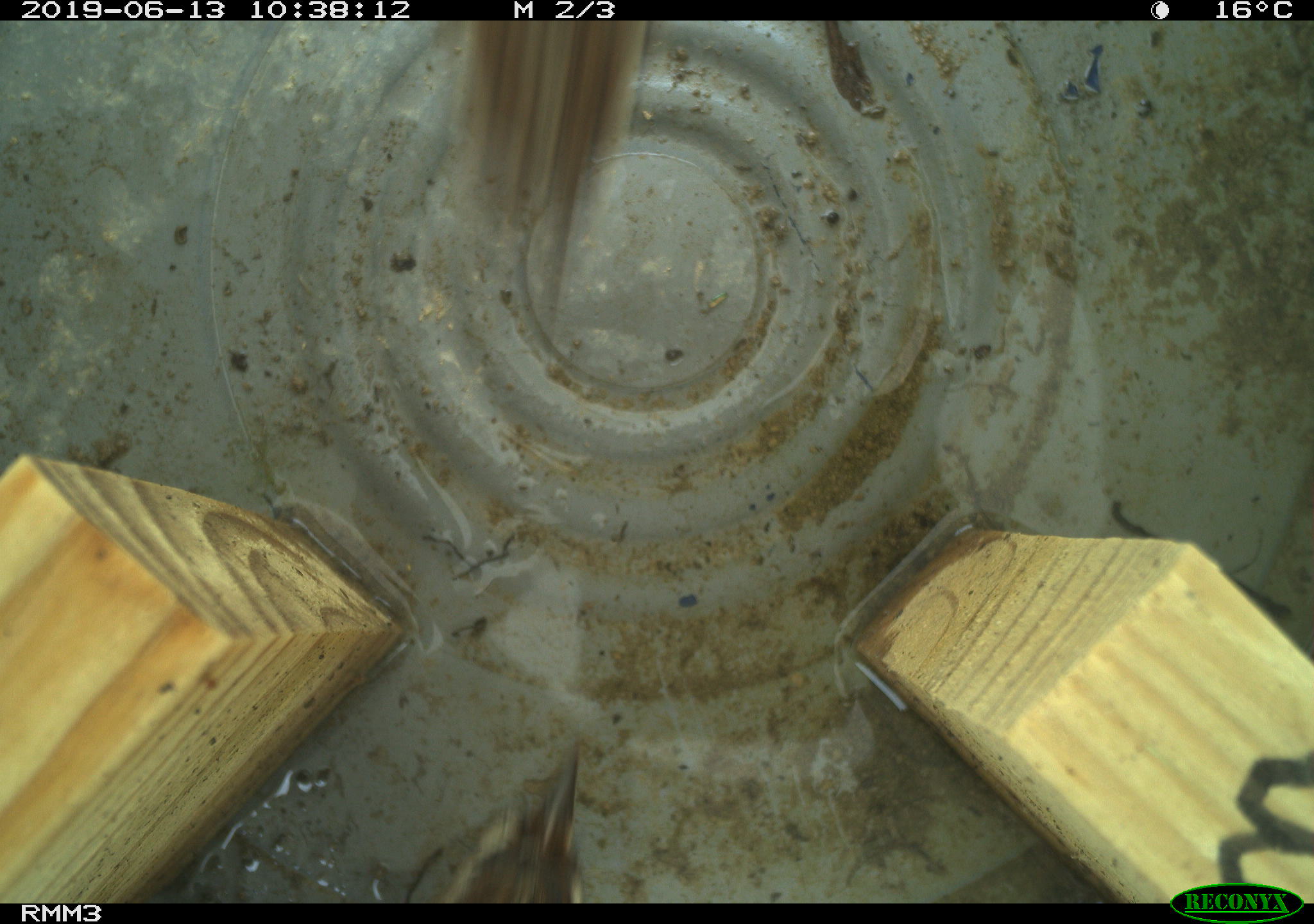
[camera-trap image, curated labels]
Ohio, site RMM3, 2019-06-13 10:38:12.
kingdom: Animalia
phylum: Chordata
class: Aves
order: Passeriformes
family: Passerellidae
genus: Melospiza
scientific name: Melospiza melodia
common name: song sparrow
Song sparrow (Melospiza melodia).